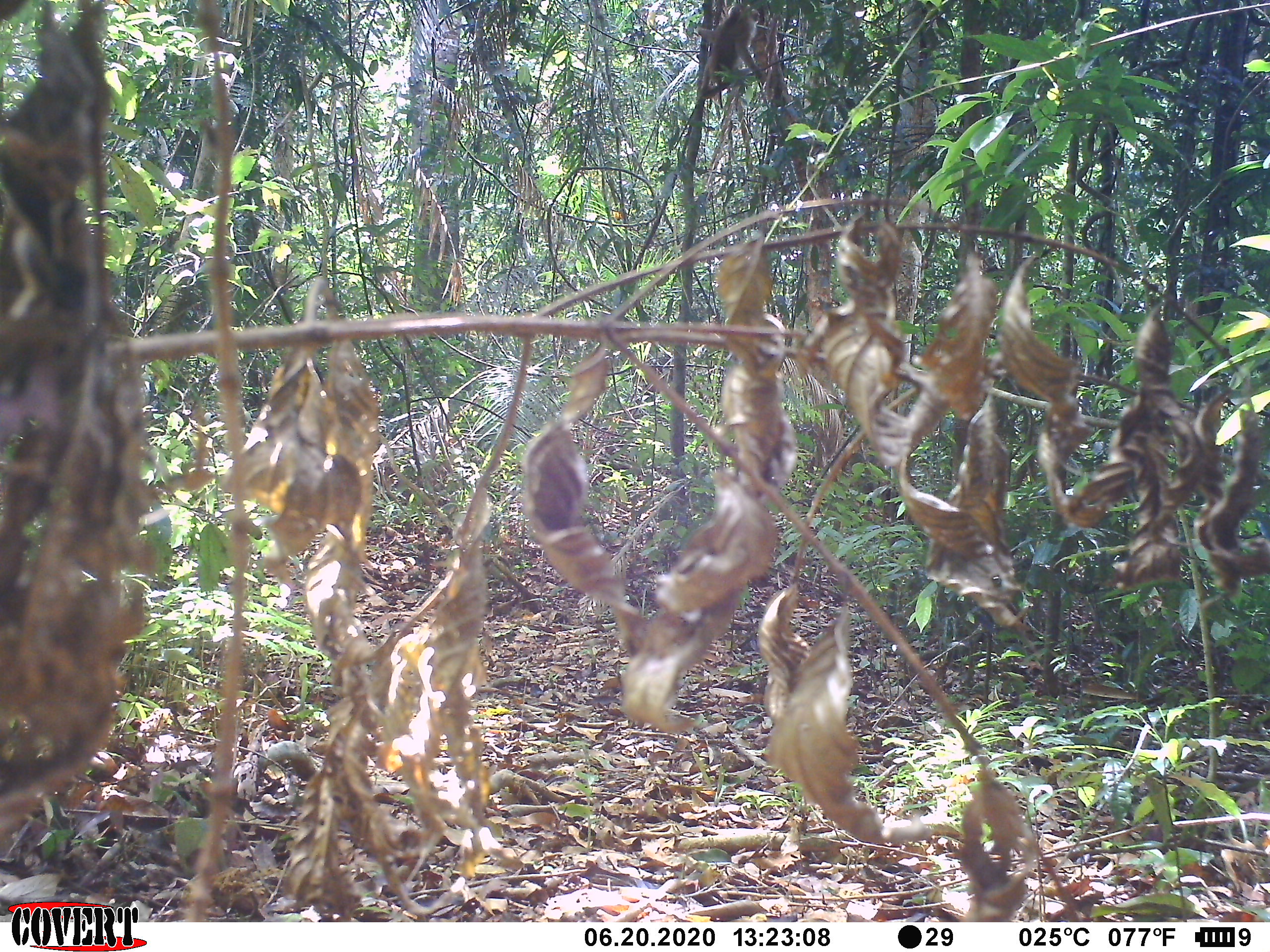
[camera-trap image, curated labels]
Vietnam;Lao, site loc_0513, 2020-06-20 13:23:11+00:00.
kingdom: Animalia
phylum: Chordata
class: Mammalia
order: Primates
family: Cercopithecidae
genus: Macaca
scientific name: Macaca nemestrina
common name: pig-tailed macaque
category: pig tailed macaque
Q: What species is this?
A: Pig tailed macaque (pig-tailed macaque) (Macaca nemestrina).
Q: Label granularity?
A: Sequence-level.